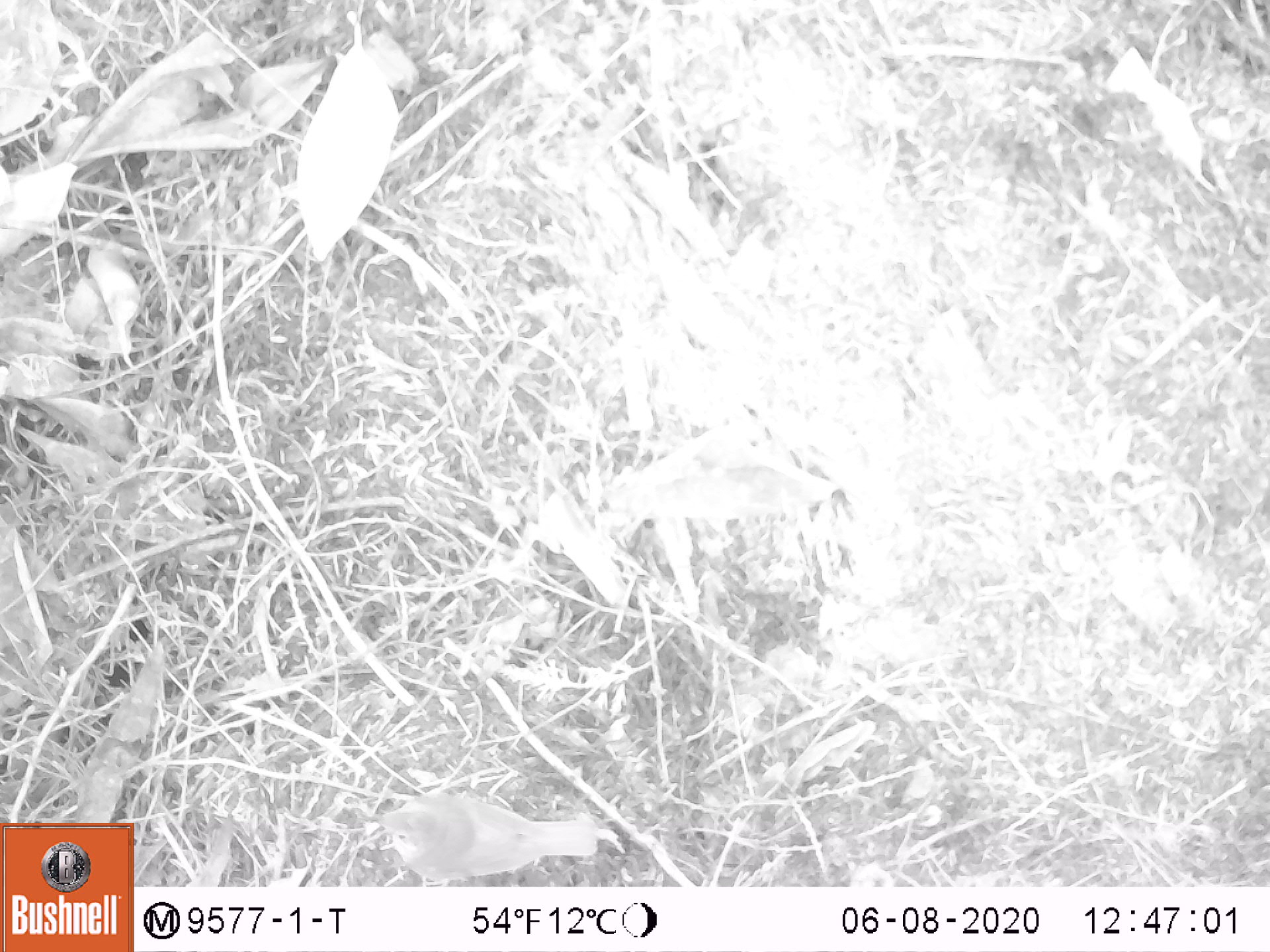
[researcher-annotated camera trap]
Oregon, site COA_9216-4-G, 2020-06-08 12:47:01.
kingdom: Animalia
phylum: Chordata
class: Aves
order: Passeriformes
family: Turdidae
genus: Catharus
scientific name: Catharus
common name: brown thrushes and nightingale-thrushes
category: catharus species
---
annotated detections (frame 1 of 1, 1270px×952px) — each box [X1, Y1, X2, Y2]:
catharus species: [352, 777, 616, 883]